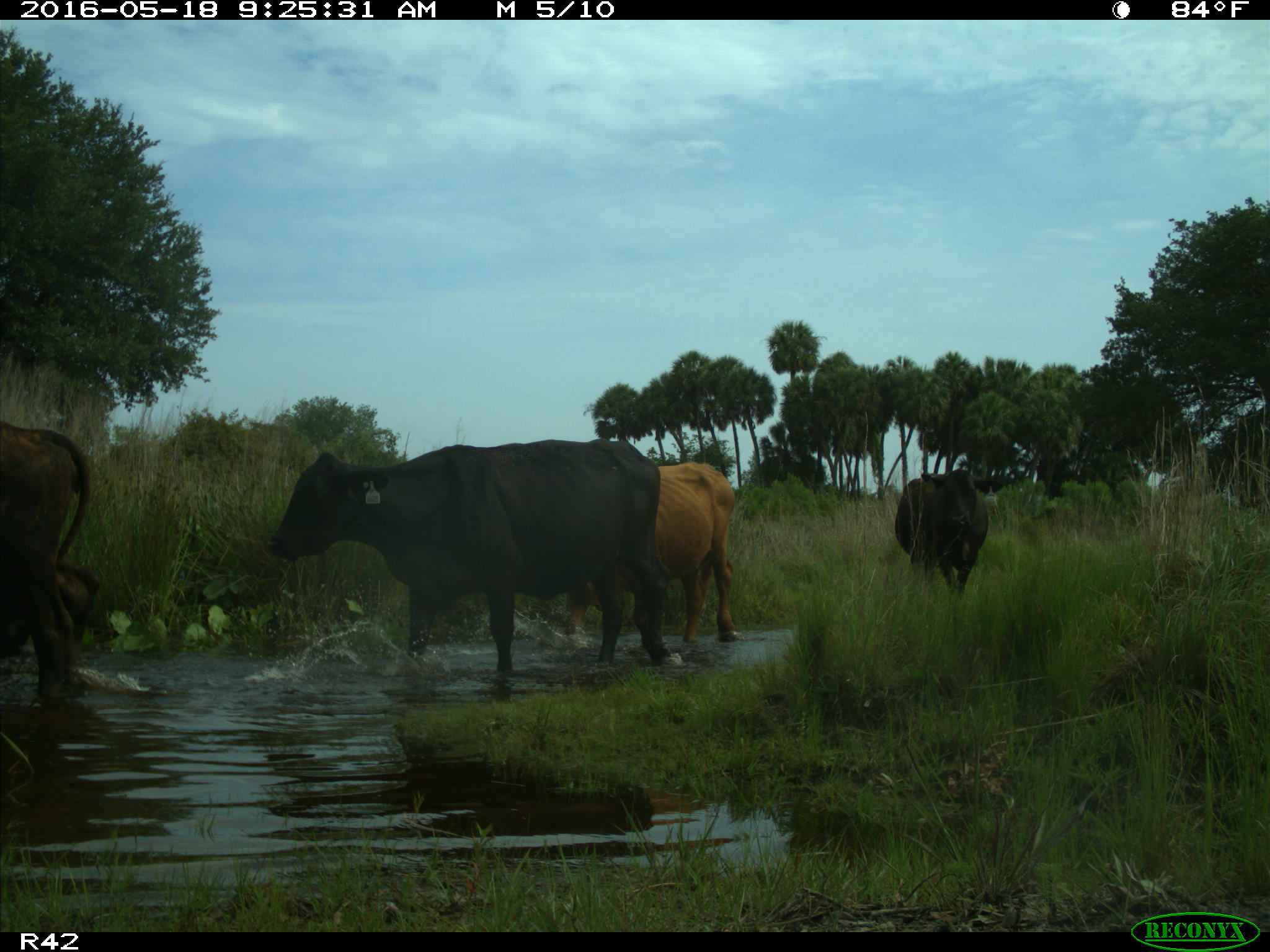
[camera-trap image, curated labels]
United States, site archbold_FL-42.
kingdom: Animalia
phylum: Chordata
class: Mammalia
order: Artiodactyla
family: Bovidae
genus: Bos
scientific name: Bos taurus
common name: domestic cow